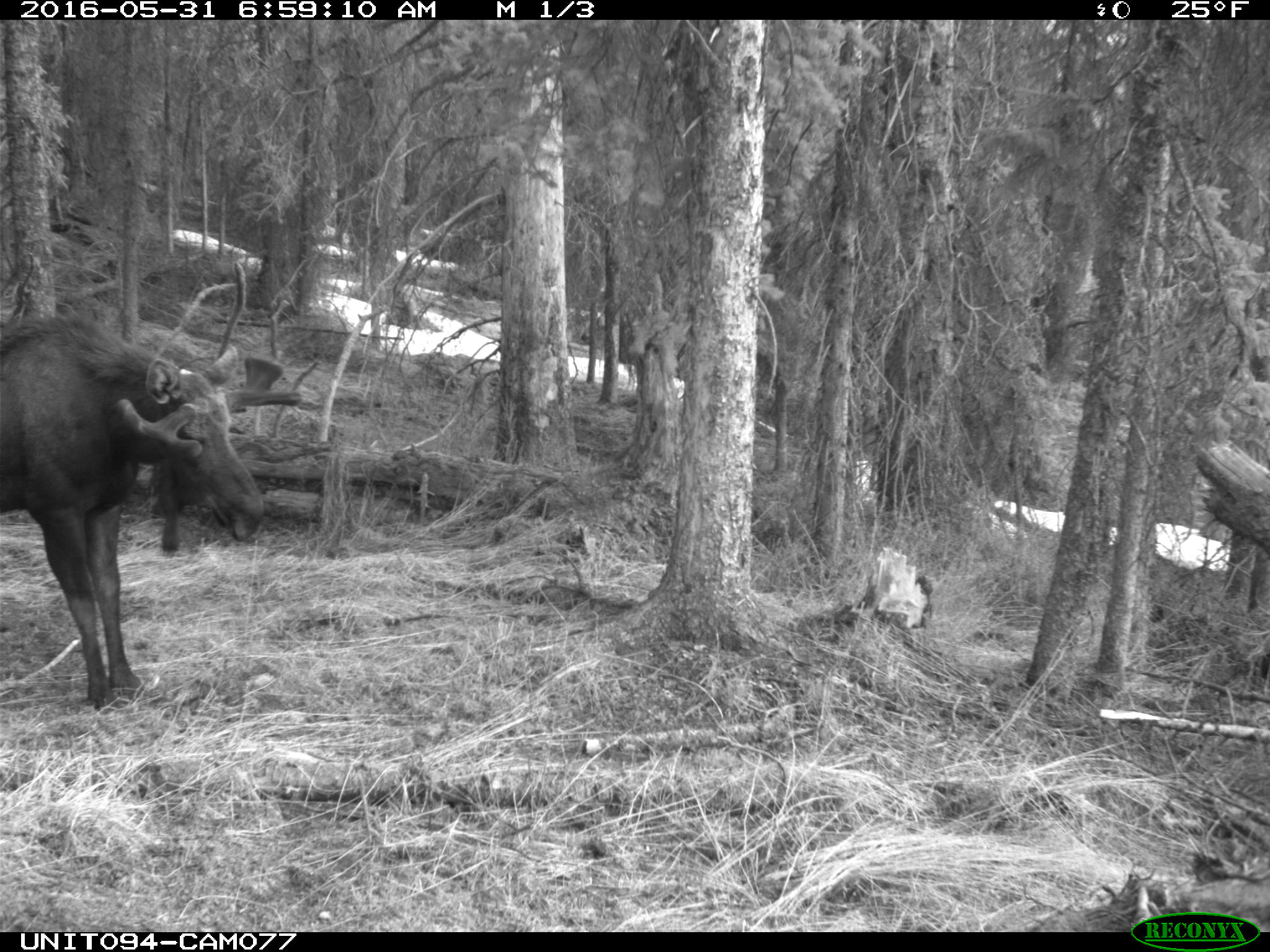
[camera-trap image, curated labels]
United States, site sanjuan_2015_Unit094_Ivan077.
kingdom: Animalia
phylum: Chordata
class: Mammalia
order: Artiodactyla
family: Cervidae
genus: Alces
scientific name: Alces alces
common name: moose